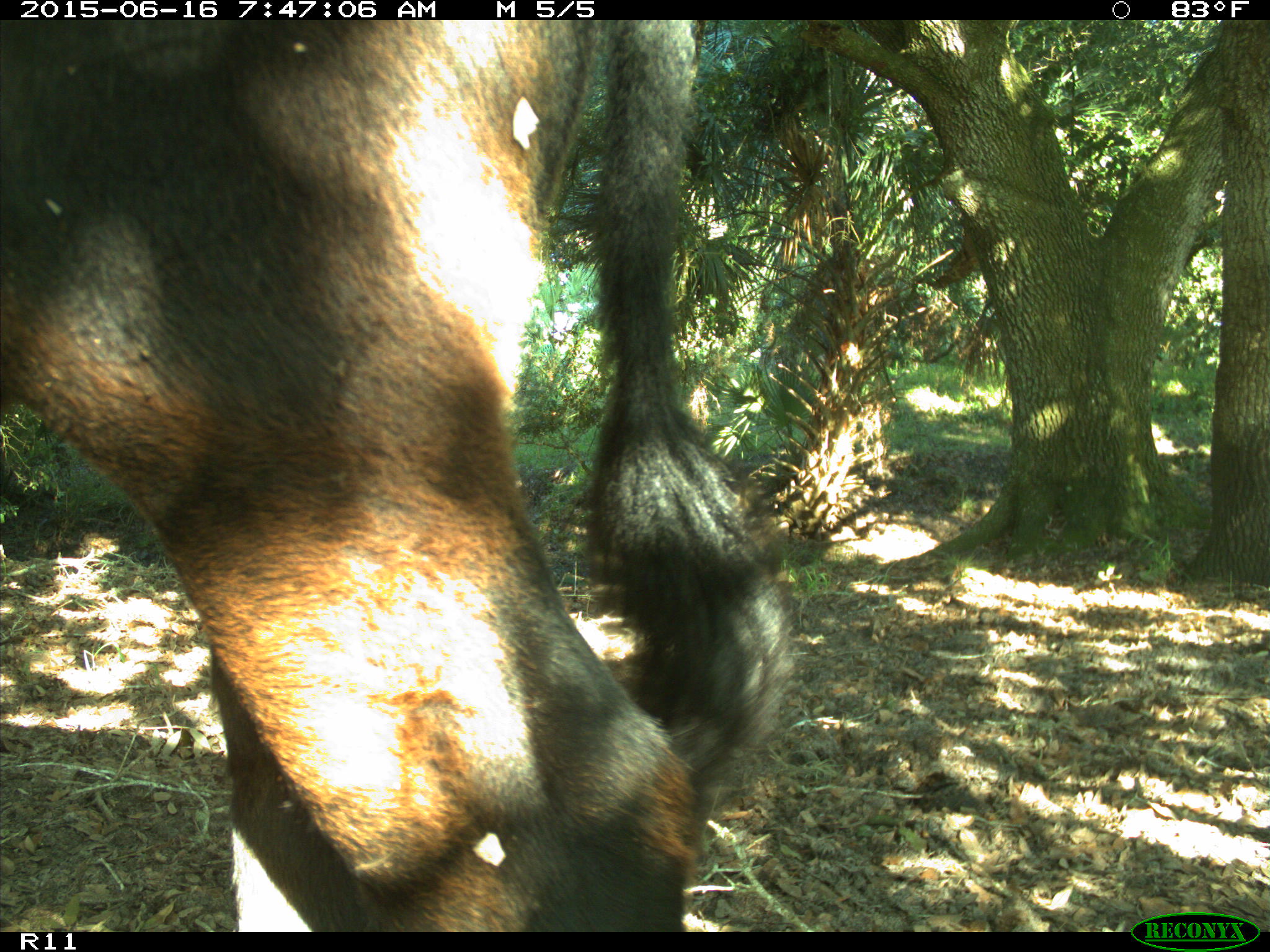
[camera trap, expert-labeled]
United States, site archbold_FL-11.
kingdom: Animalia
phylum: Chordata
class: Mammalia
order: Artiodactyla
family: Bovidae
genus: Bos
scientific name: Bos taurus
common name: domestic cow